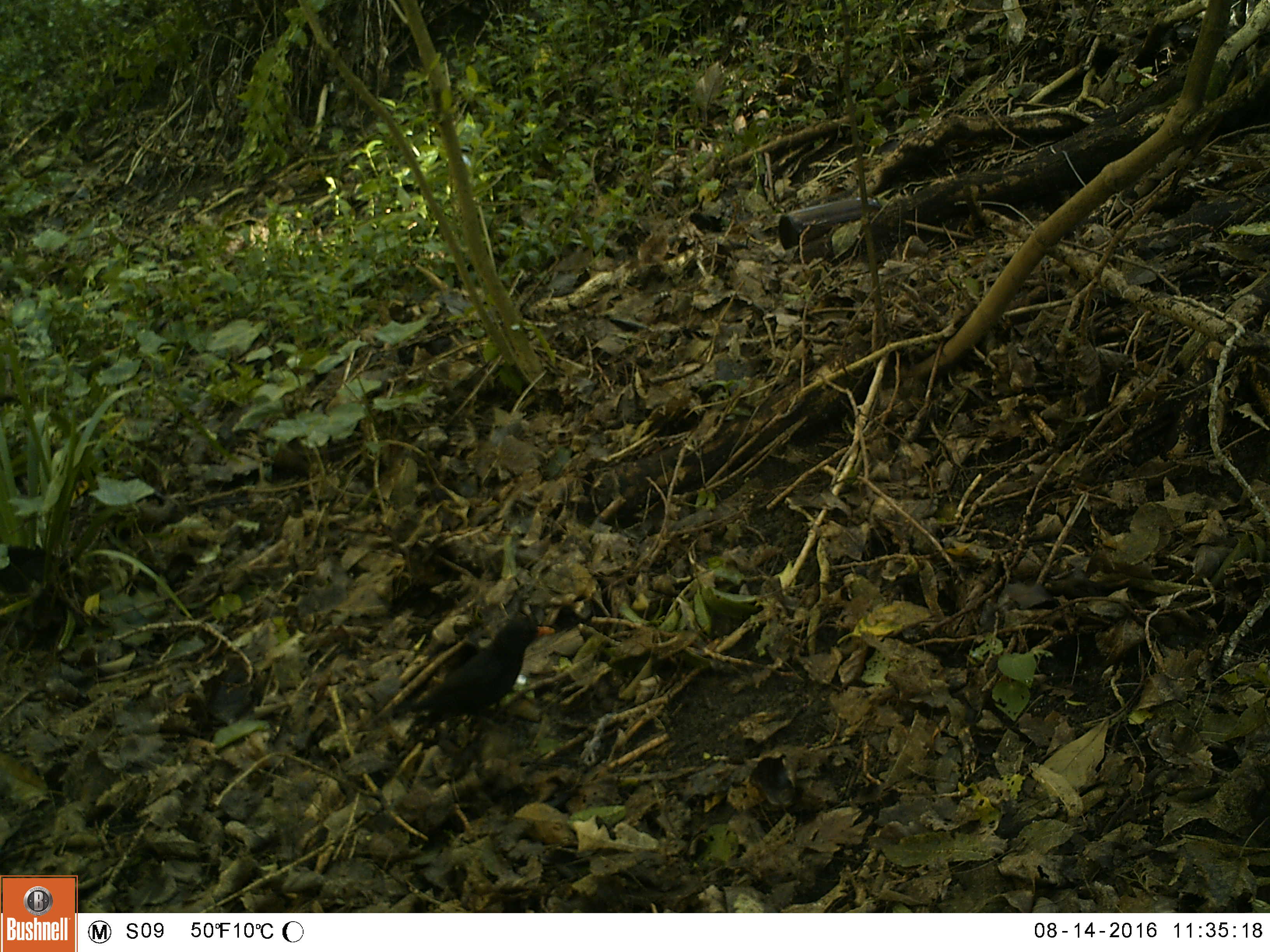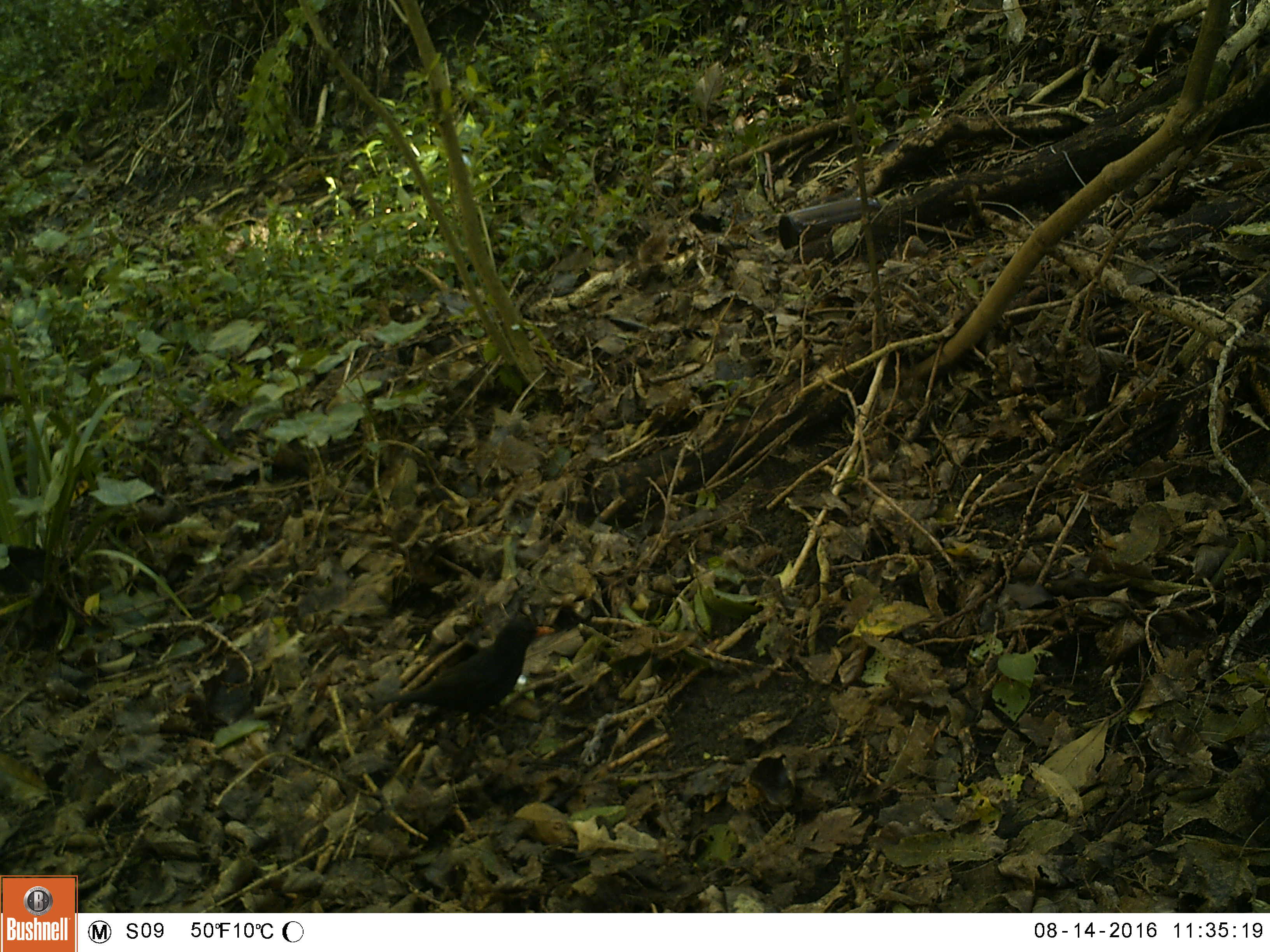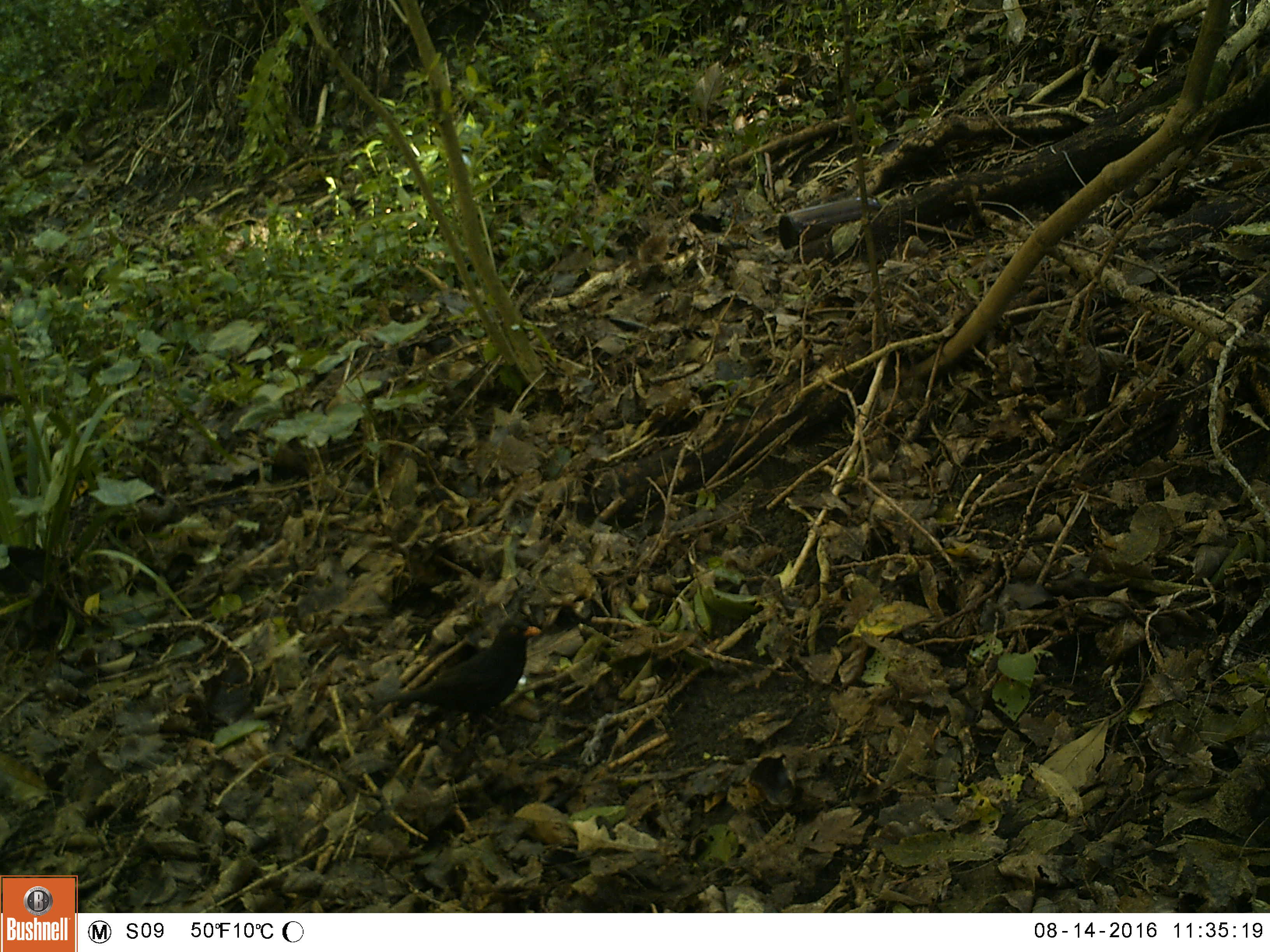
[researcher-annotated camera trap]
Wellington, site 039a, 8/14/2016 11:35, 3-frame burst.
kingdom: Animalia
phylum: Chordata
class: Aves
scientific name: Aves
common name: bird